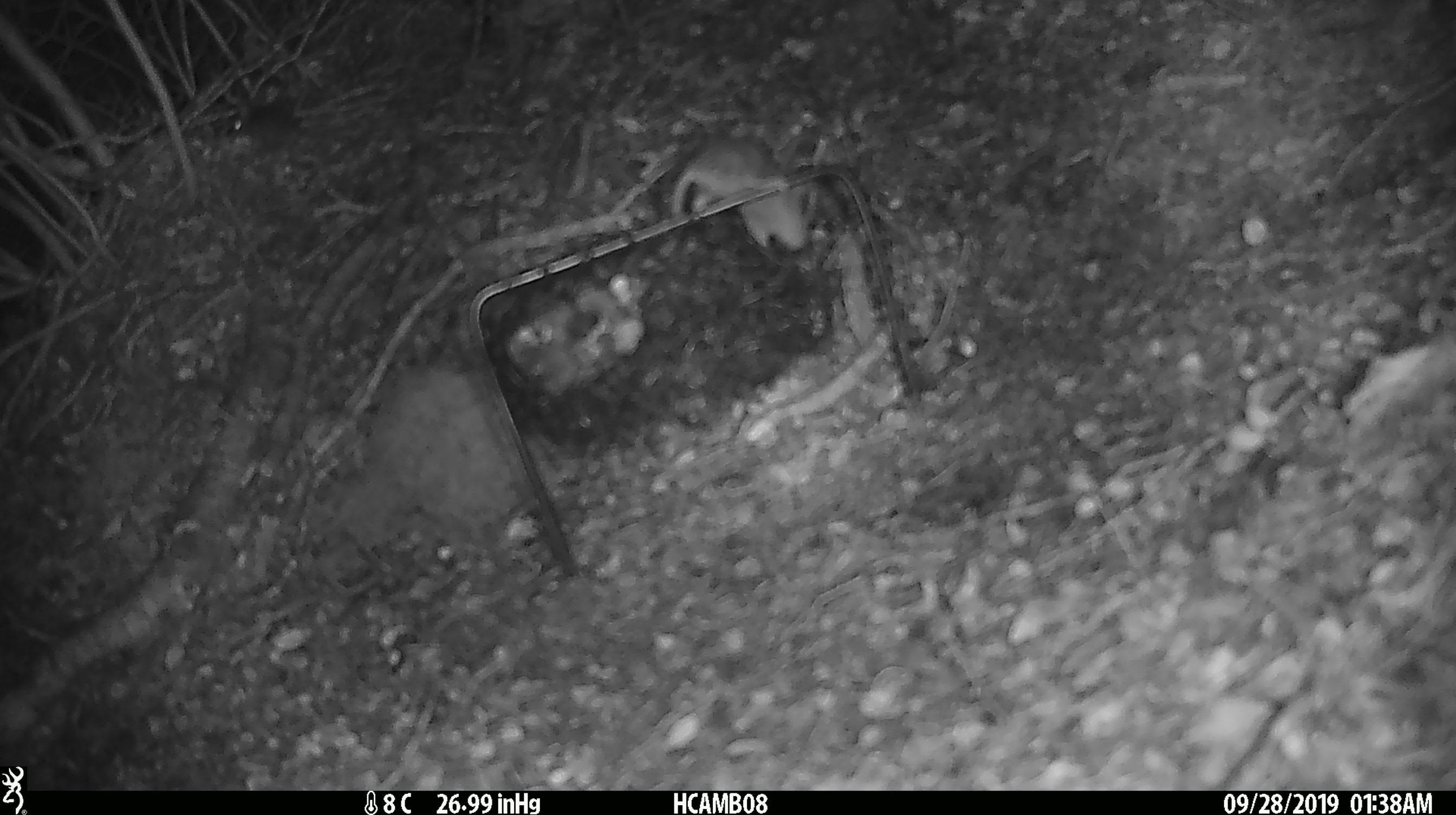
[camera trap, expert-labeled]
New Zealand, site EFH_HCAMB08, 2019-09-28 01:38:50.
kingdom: Animalia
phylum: Chordata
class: Mammalia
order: Rodentia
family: Muridae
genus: Mus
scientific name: Mus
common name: mouse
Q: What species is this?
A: Mouse (Mus).